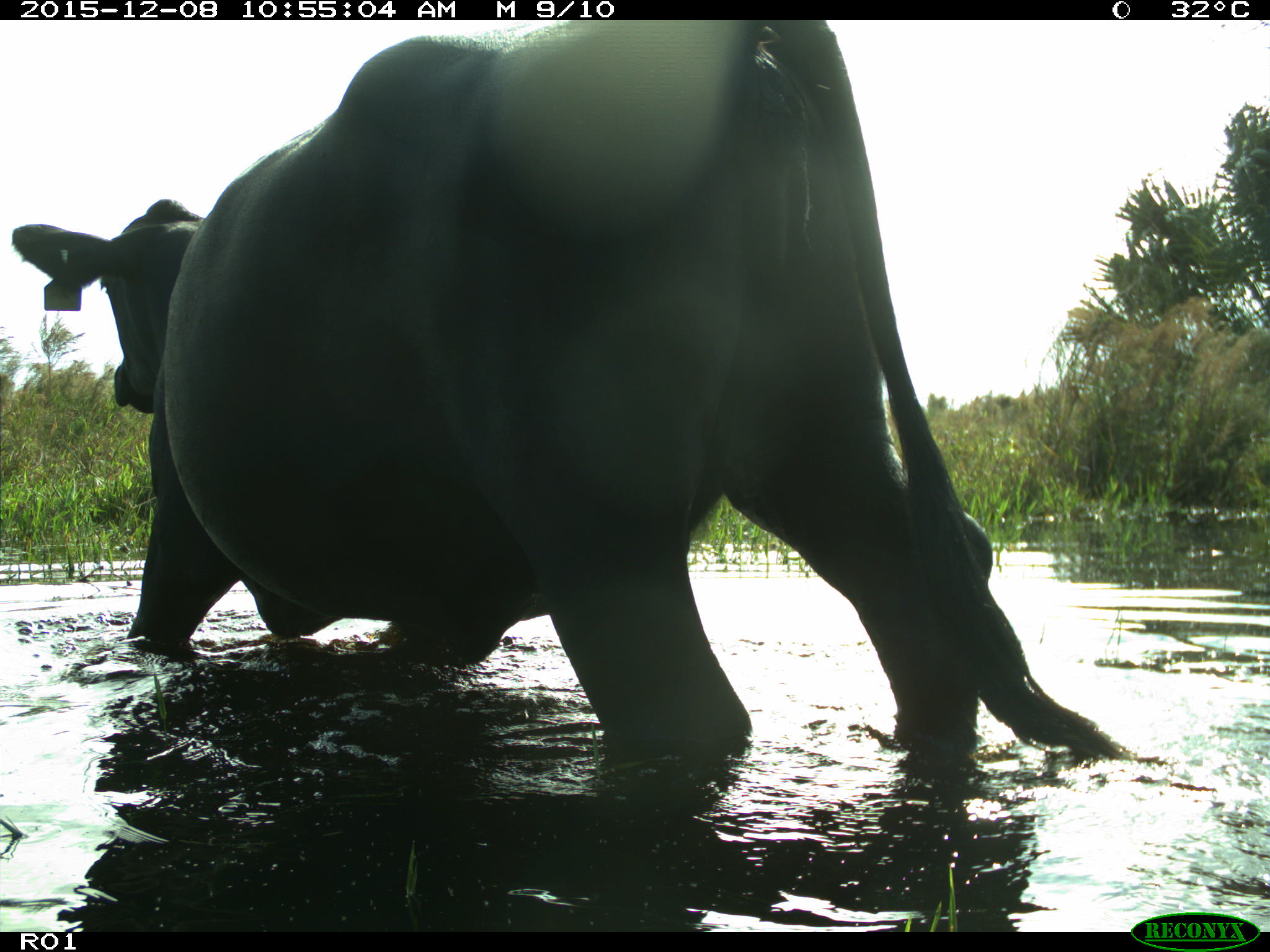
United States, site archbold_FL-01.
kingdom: Animalia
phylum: Chordata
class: Mammalia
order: Artiodactyla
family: Bovidae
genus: Bos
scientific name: Bos taurus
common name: domestic cow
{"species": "Bos taurus (domestic cow)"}